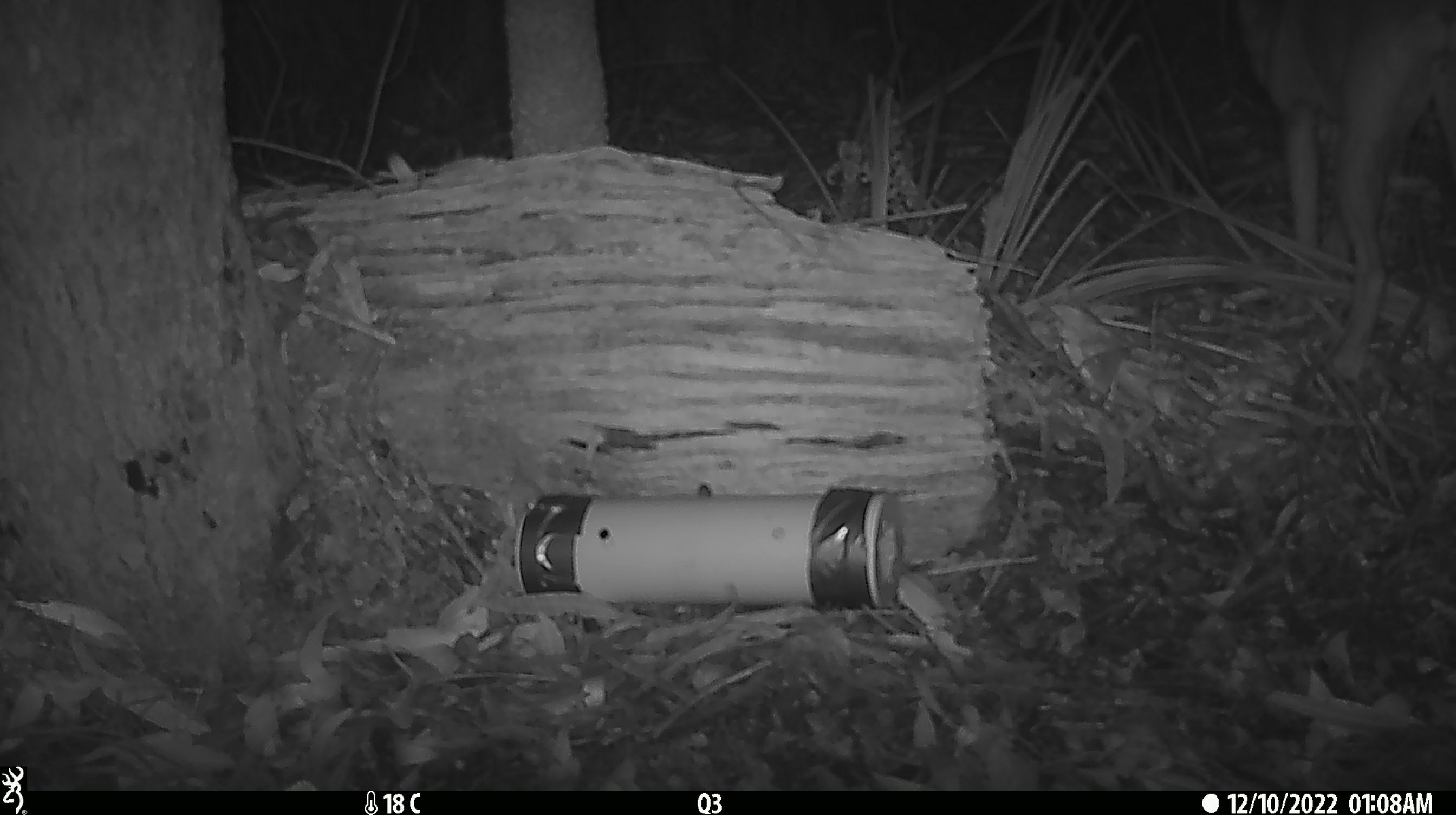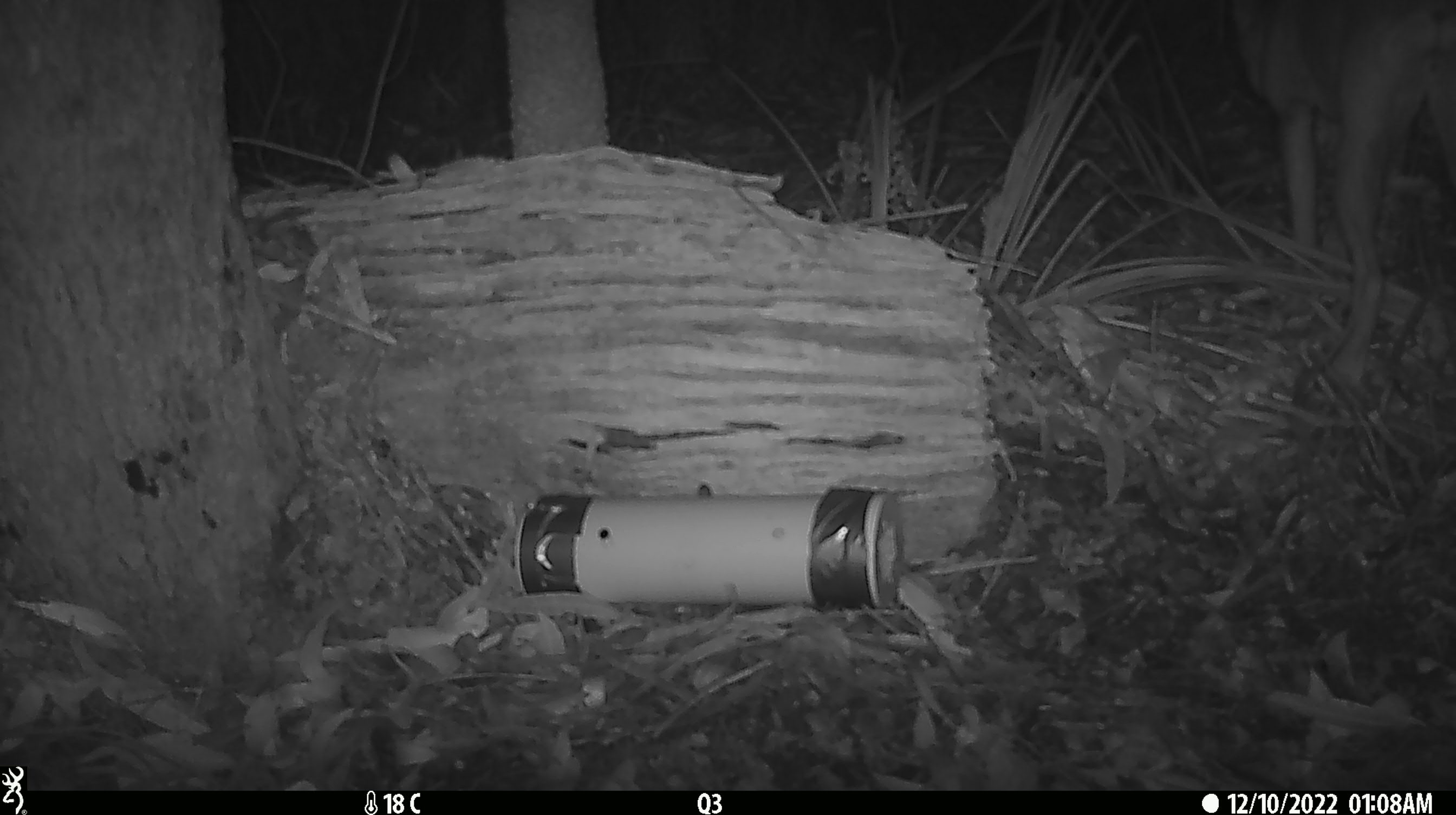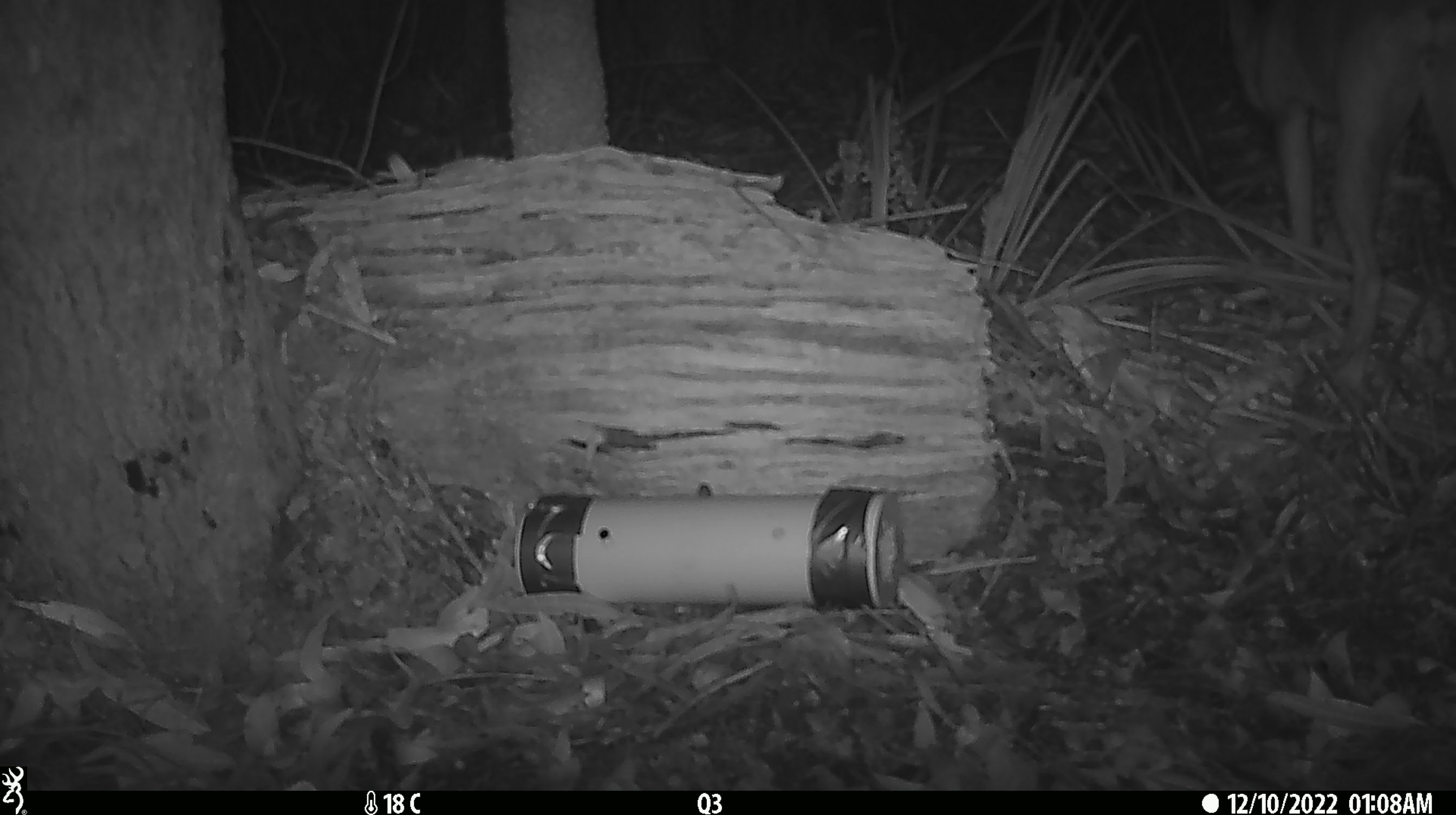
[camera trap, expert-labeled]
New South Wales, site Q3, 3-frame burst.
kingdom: Animalia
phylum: Chordata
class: Mammalia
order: Carnivora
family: Canidae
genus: Canis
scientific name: Canis familiaris dingo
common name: dingo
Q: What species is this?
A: Dingo (Canis familiaris dingo).